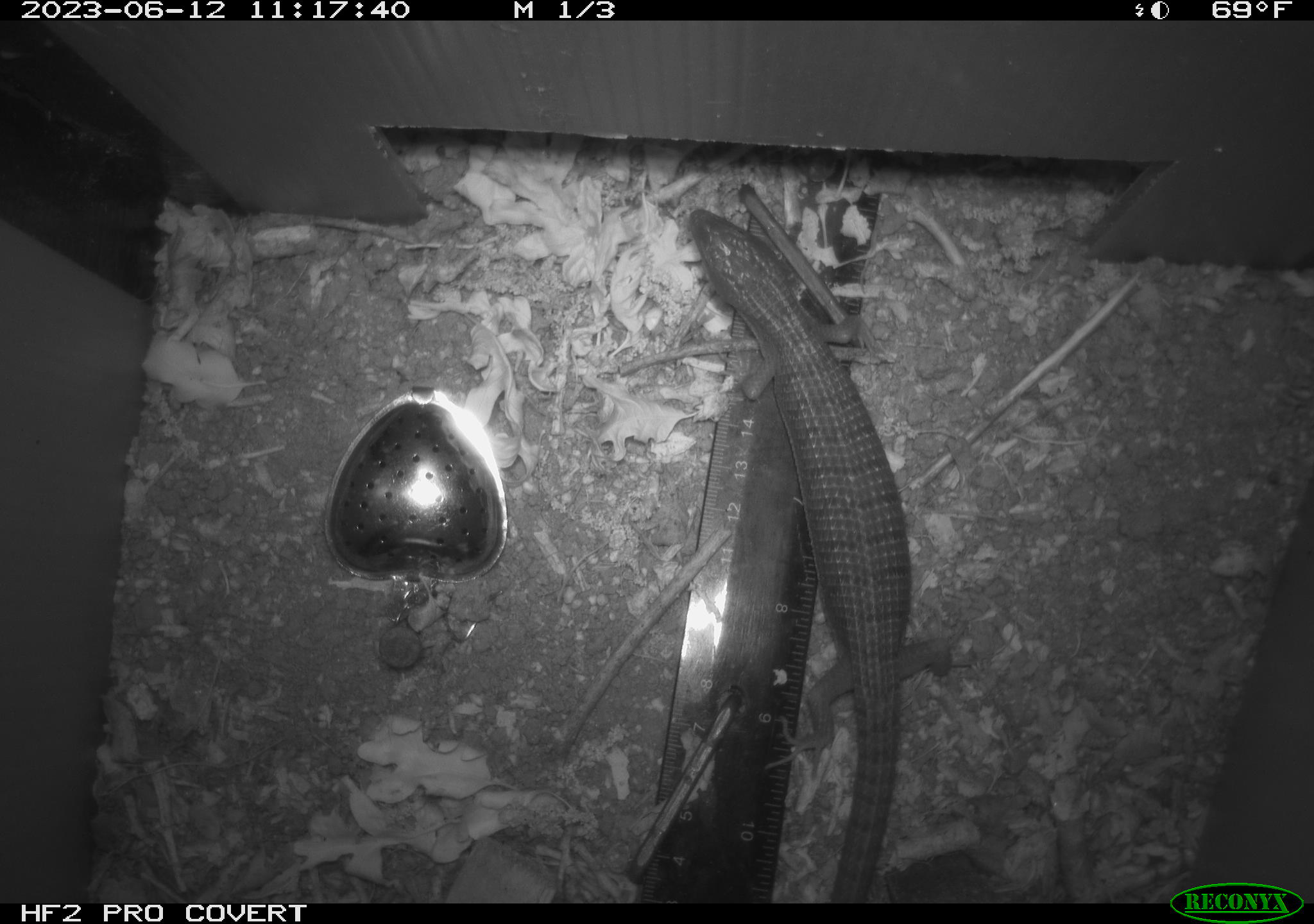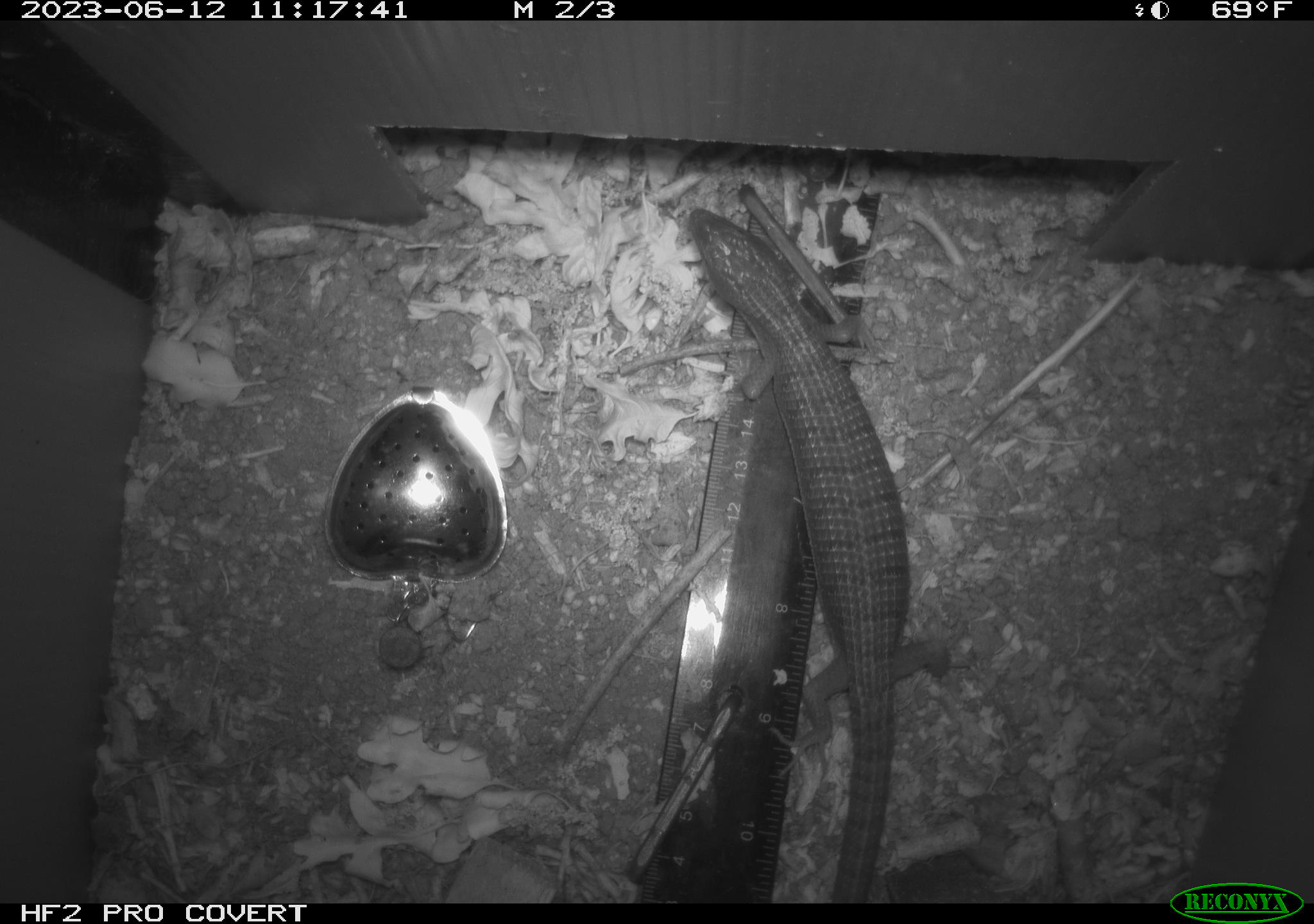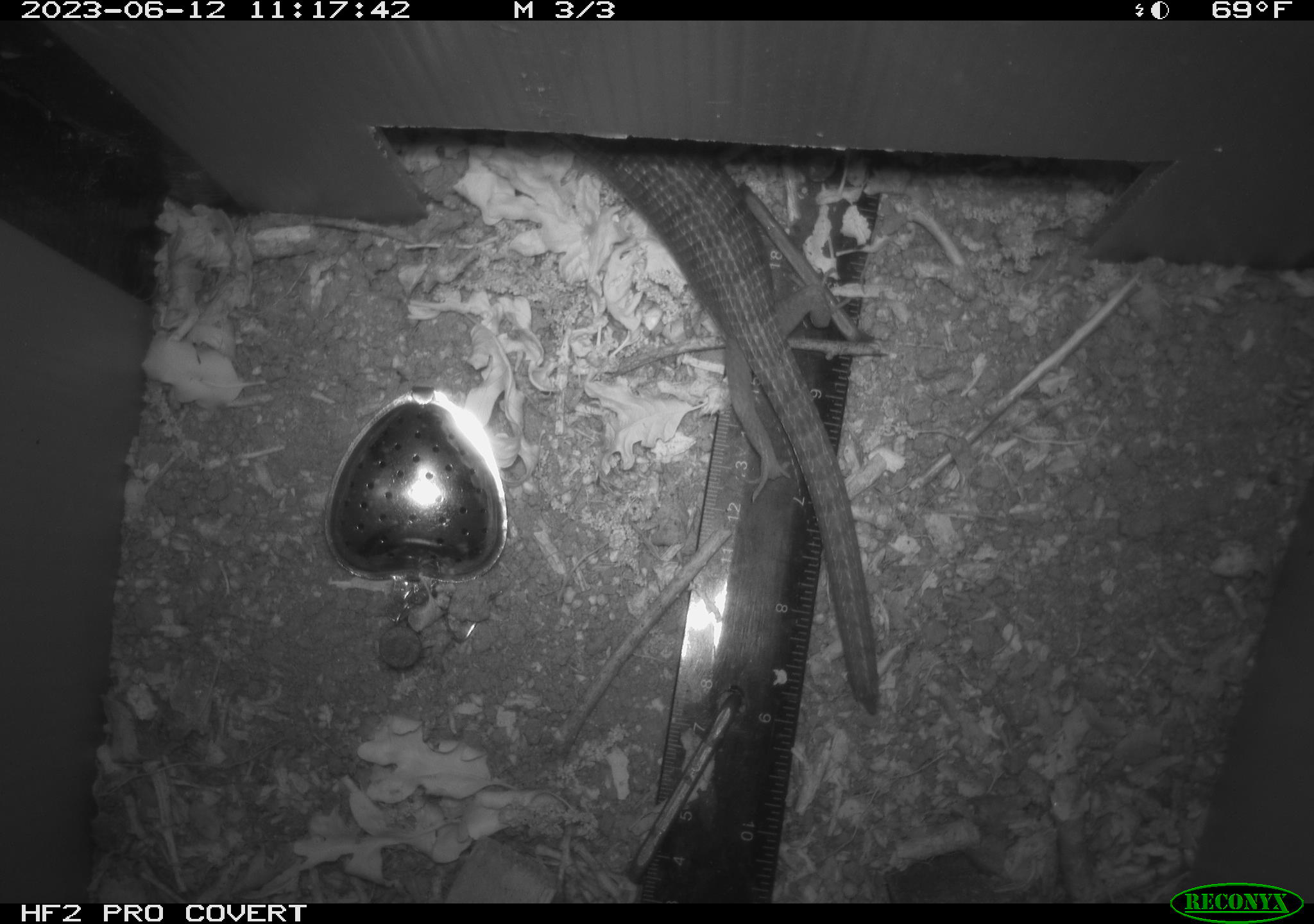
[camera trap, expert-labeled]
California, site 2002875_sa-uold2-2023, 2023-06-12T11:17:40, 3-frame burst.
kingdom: Animalia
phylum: Chordata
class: Reptilia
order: Squamata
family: Anguidae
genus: Elgaria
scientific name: Elgaria multicarinata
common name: southern alligator lizard